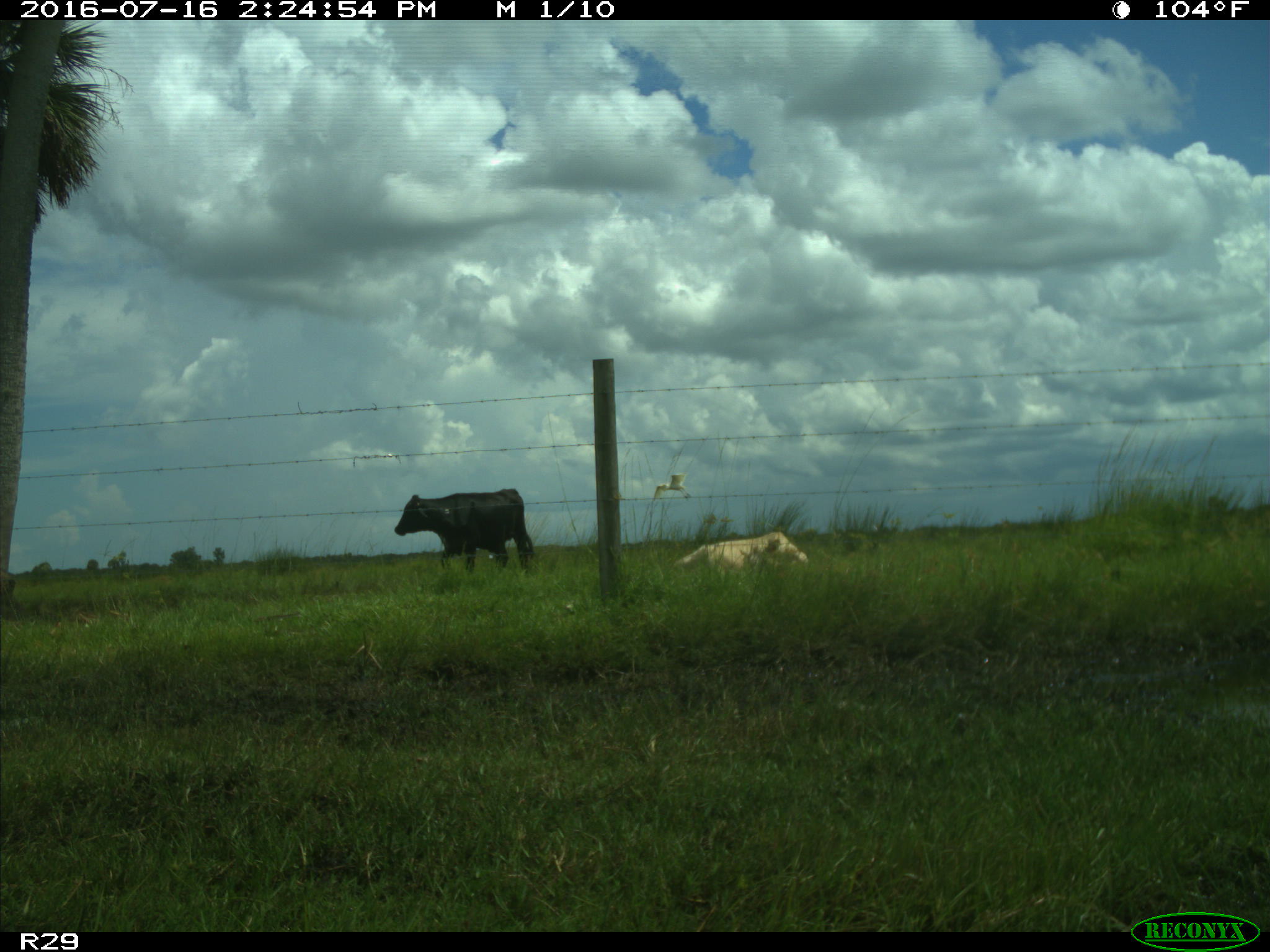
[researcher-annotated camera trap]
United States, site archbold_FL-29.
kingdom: Animalia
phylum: Chordata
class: Mammalia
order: Artiodactyla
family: Bovidae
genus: Bos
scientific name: Bos taurus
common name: domestic cow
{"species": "Bos taurus (domestic cow)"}